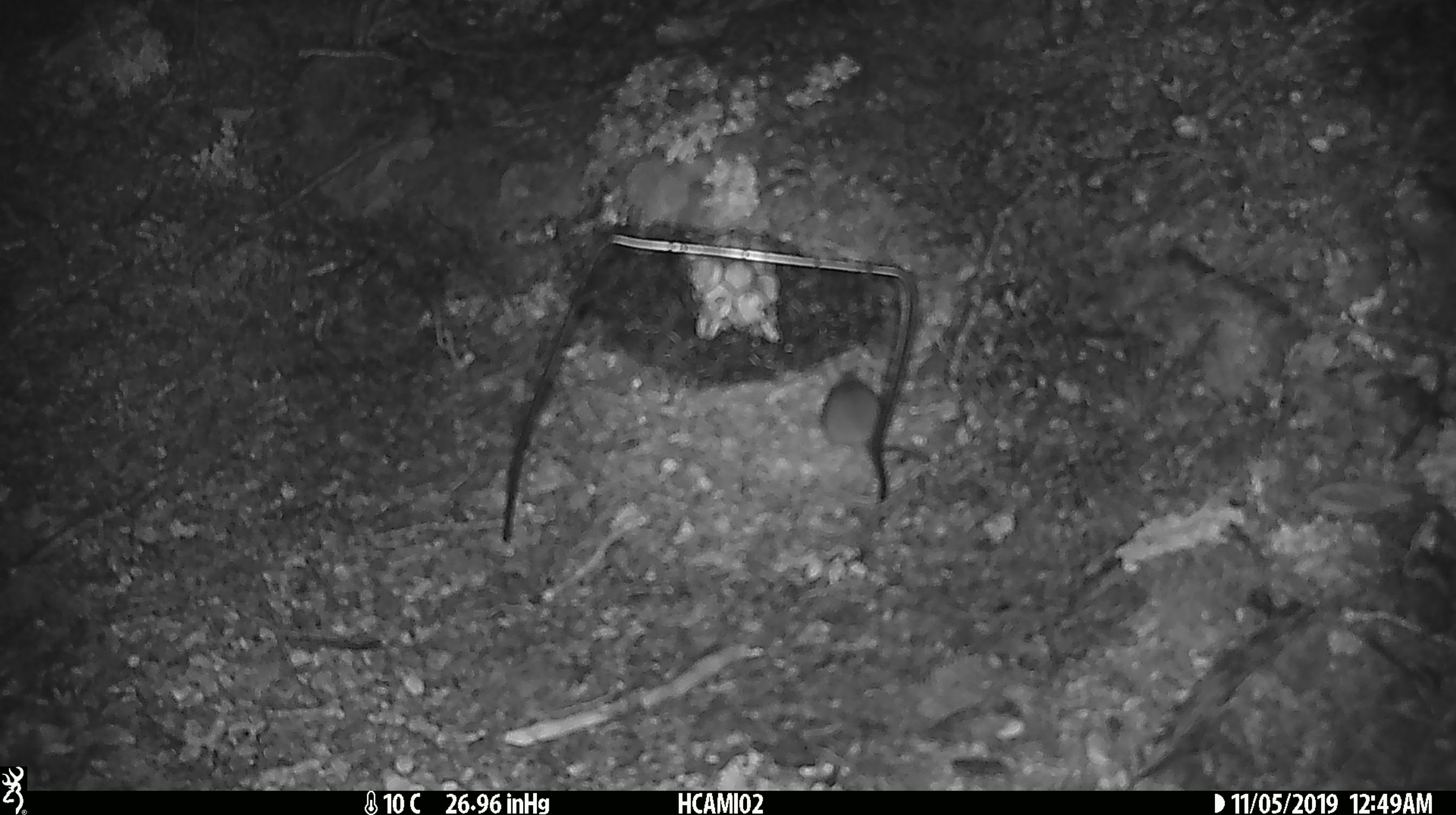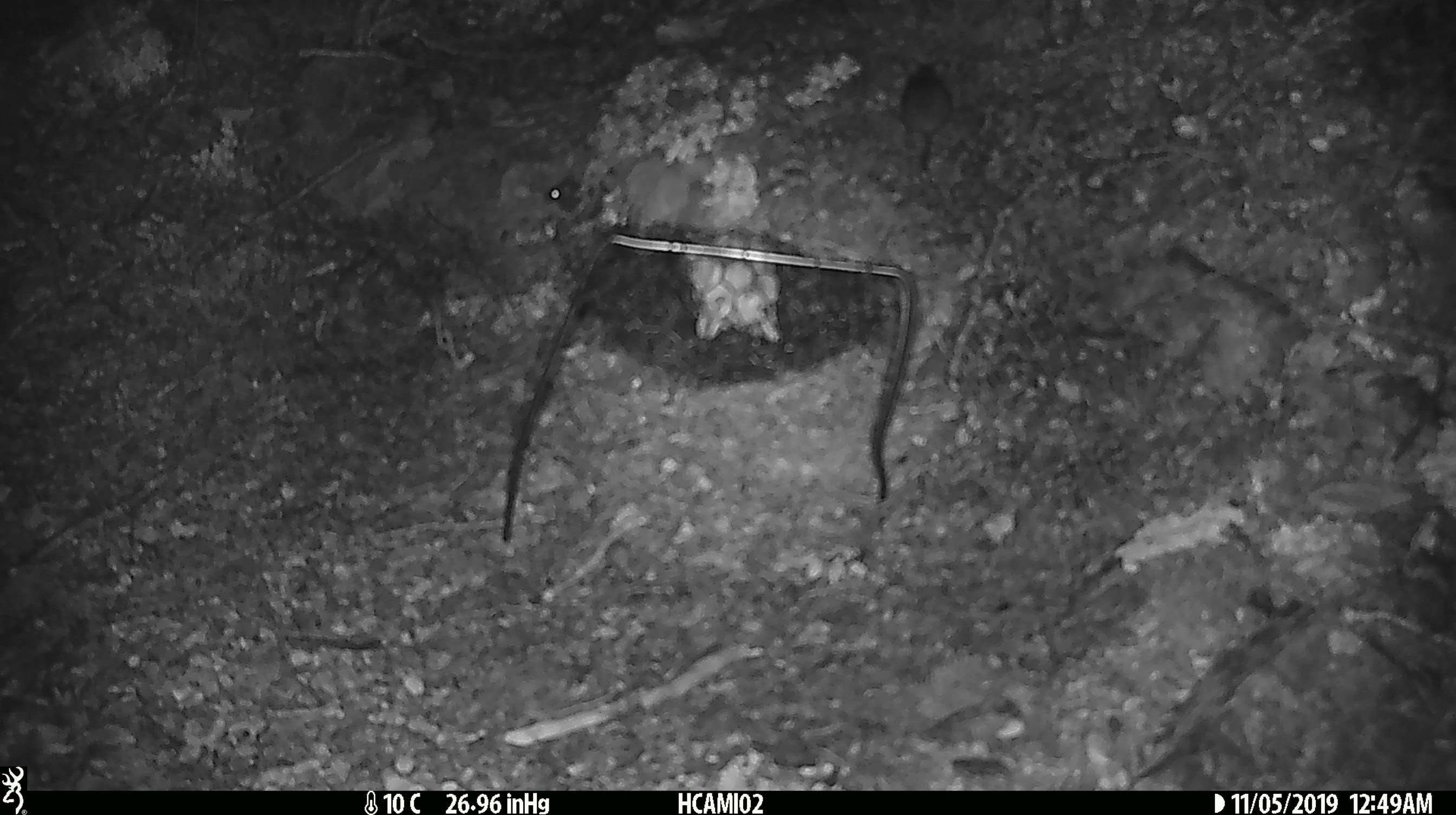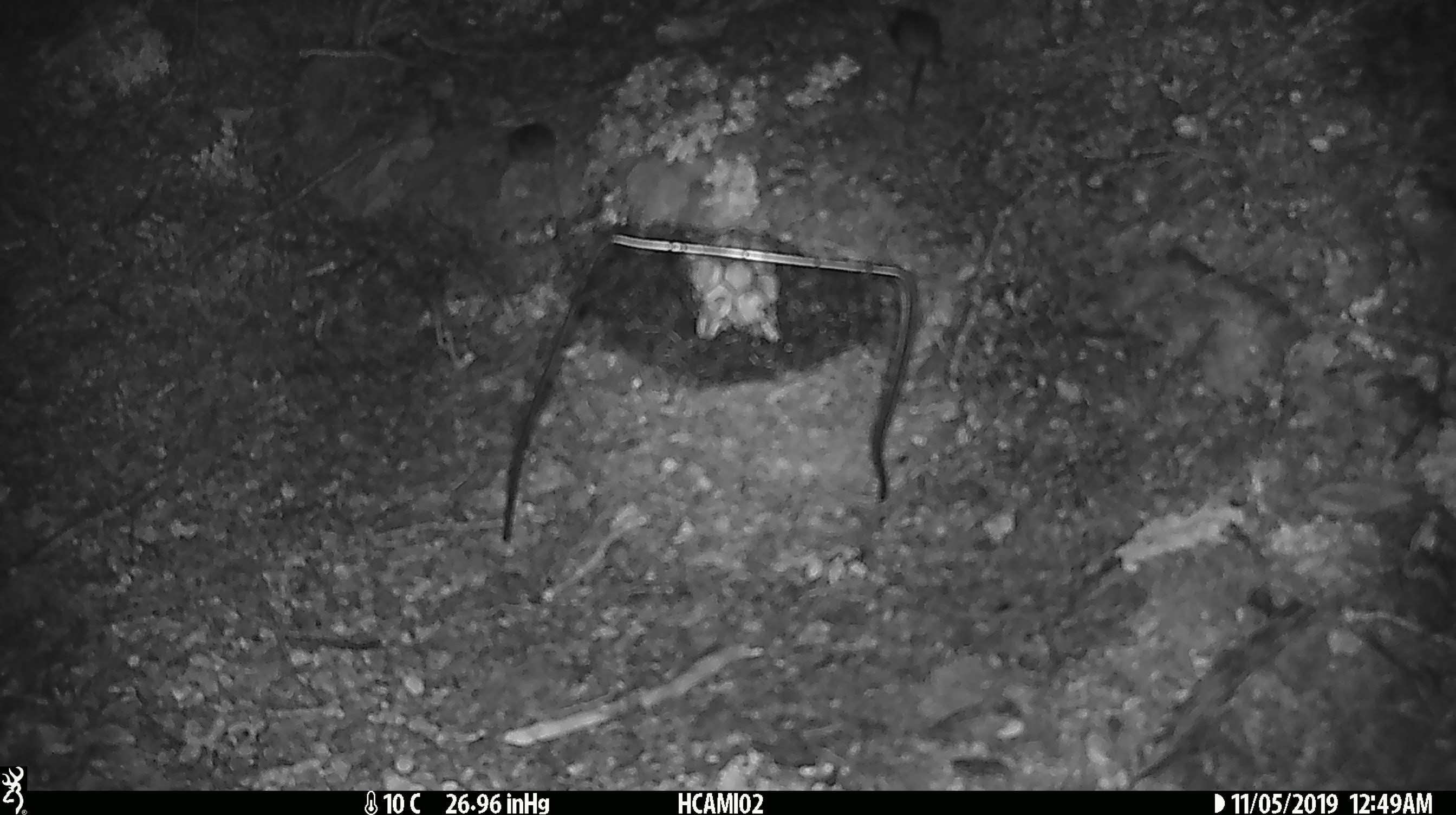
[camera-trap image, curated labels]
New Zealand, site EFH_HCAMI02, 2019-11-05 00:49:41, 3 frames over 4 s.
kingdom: Animalia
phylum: Chordata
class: Mammalia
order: Rodentia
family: Muridae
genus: Mus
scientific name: Mus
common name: mouse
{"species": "mouse (Mus)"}